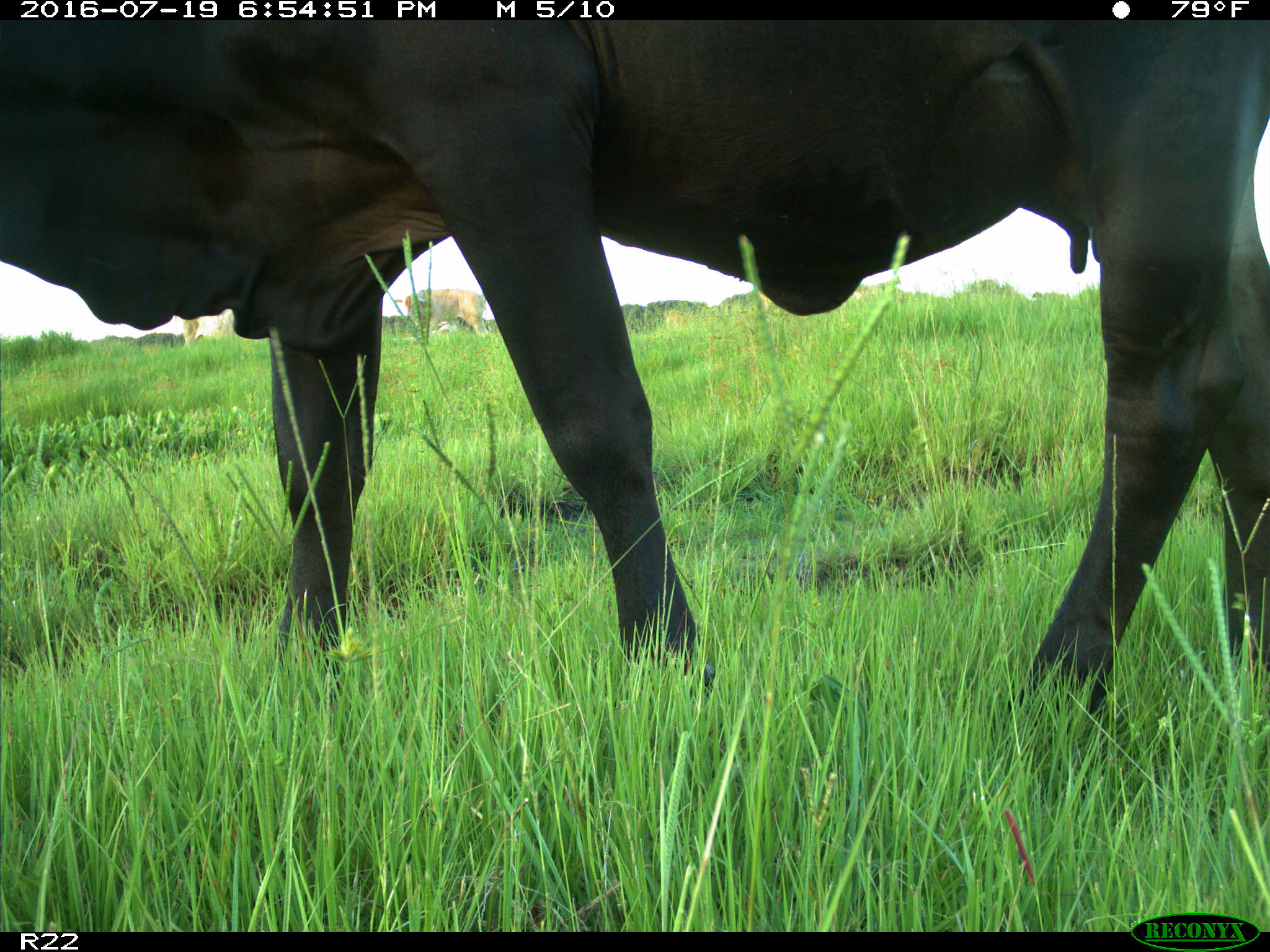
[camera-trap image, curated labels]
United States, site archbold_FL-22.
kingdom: Animalia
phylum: Chordata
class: Mammalia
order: Artiodactyla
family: Bovidae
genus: Bos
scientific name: Bos taurus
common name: domestic cow